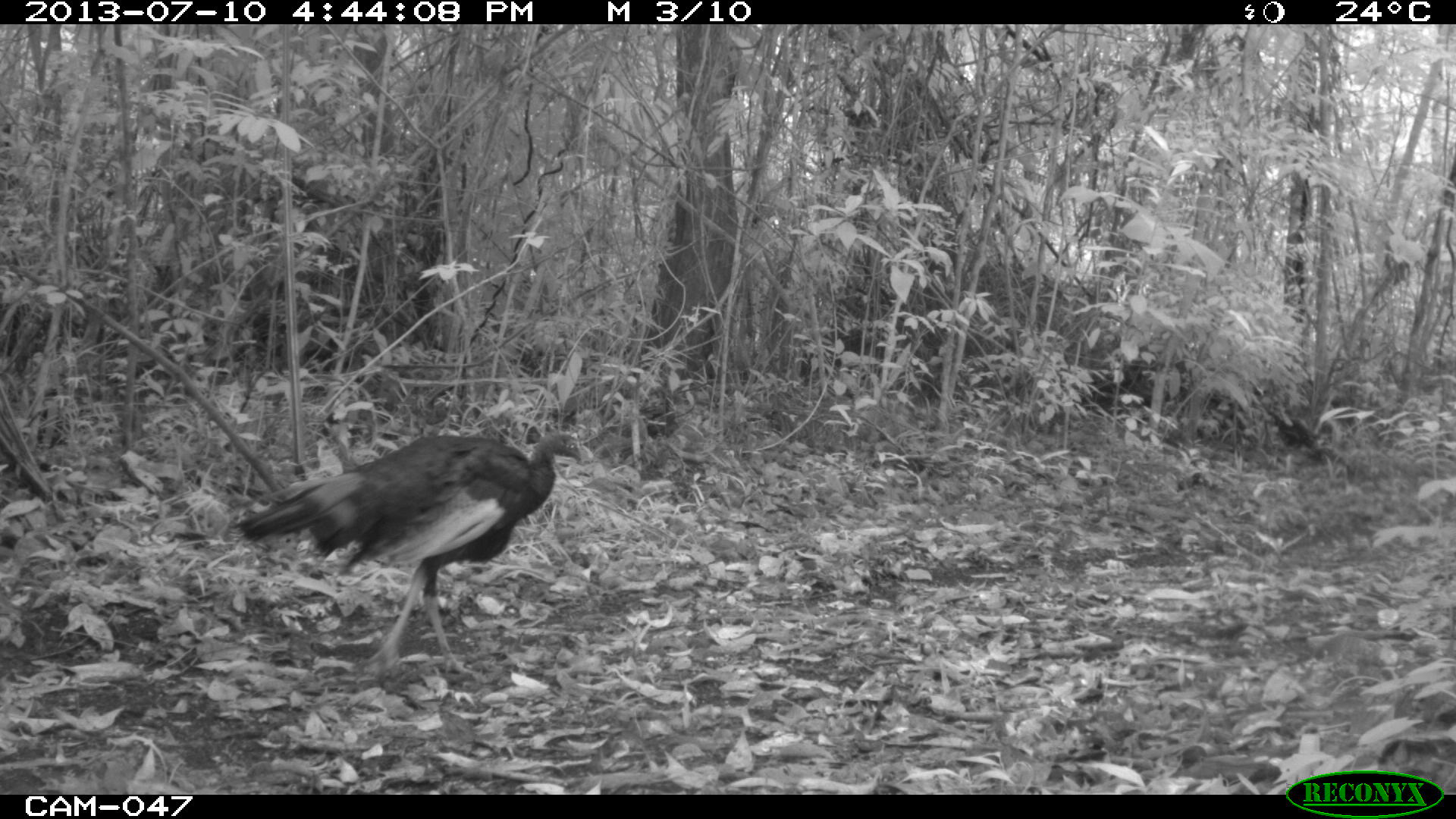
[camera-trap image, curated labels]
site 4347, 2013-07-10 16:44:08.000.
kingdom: Animalia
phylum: Chordata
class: Aves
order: Galliformes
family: Phasianidae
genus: Meleagris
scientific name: Meleagris ocellata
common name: ocellated turkey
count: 2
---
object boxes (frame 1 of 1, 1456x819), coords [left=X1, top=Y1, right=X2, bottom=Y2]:
meleagris ocellata: [left=226, top=431, right=583, bottom=681]